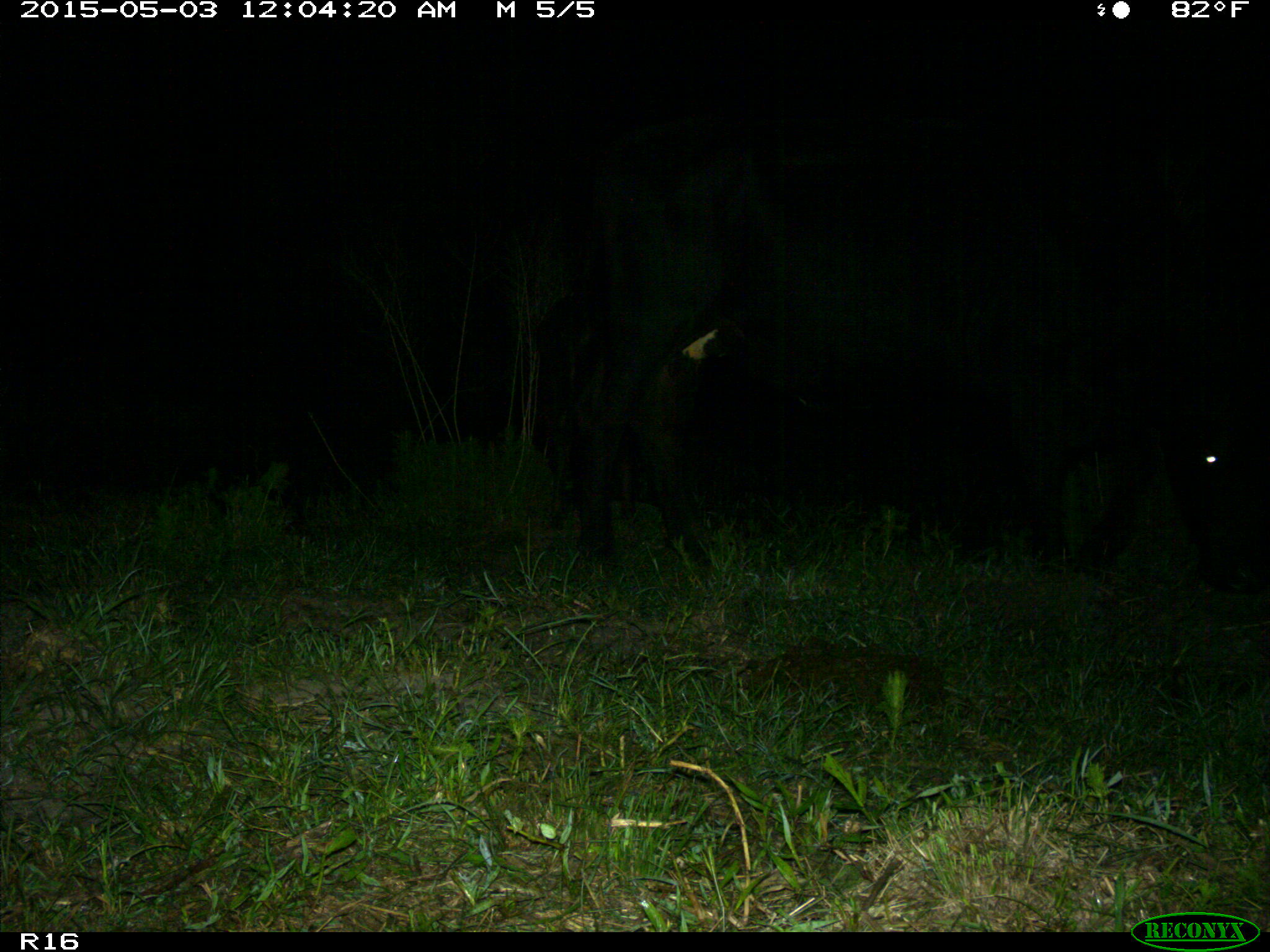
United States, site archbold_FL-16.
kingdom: Animalia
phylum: Chordata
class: Mammalia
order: Artiodactyla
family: Bovidae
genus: Bos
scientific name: Bos taurus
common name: domestic cow